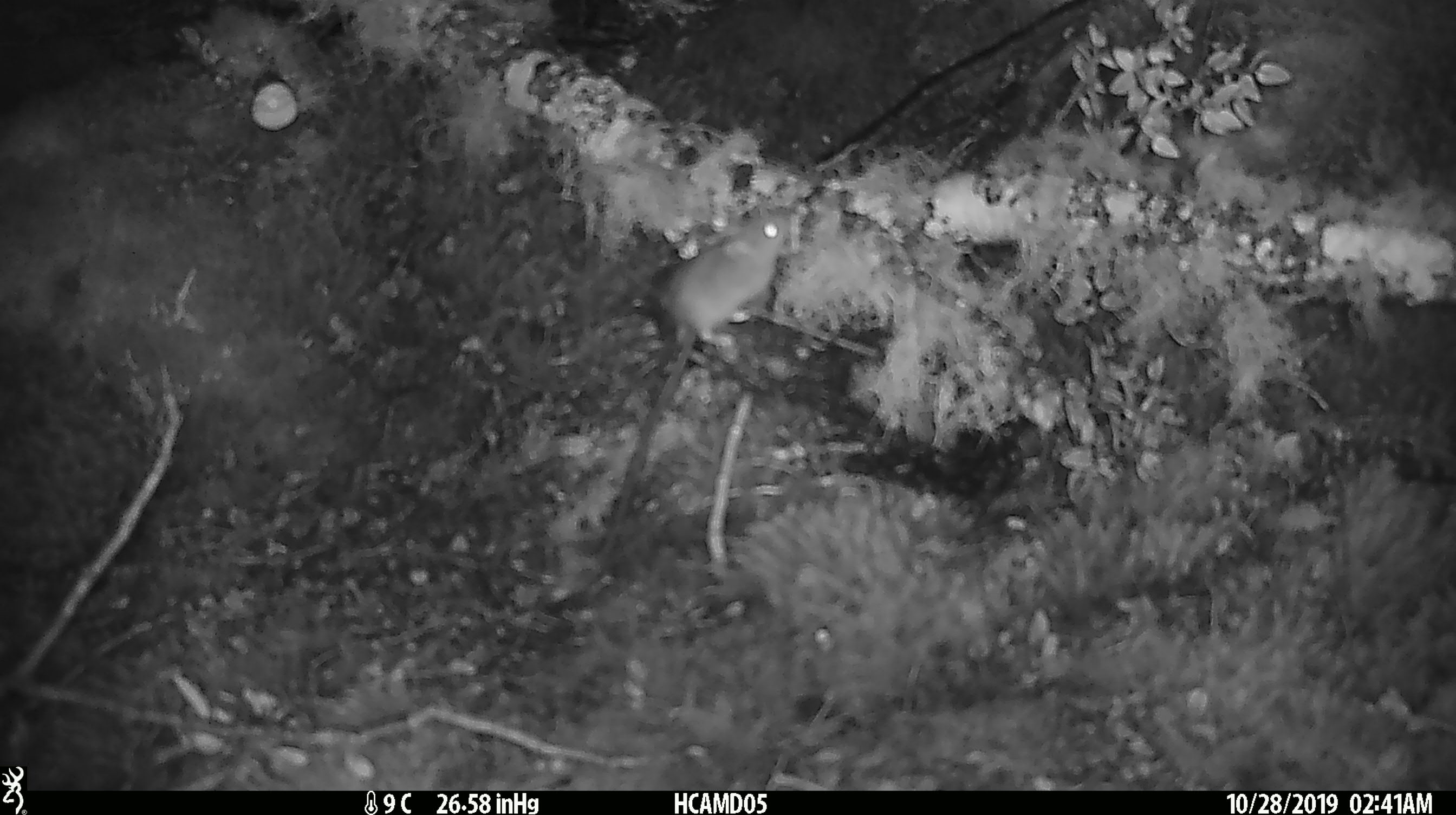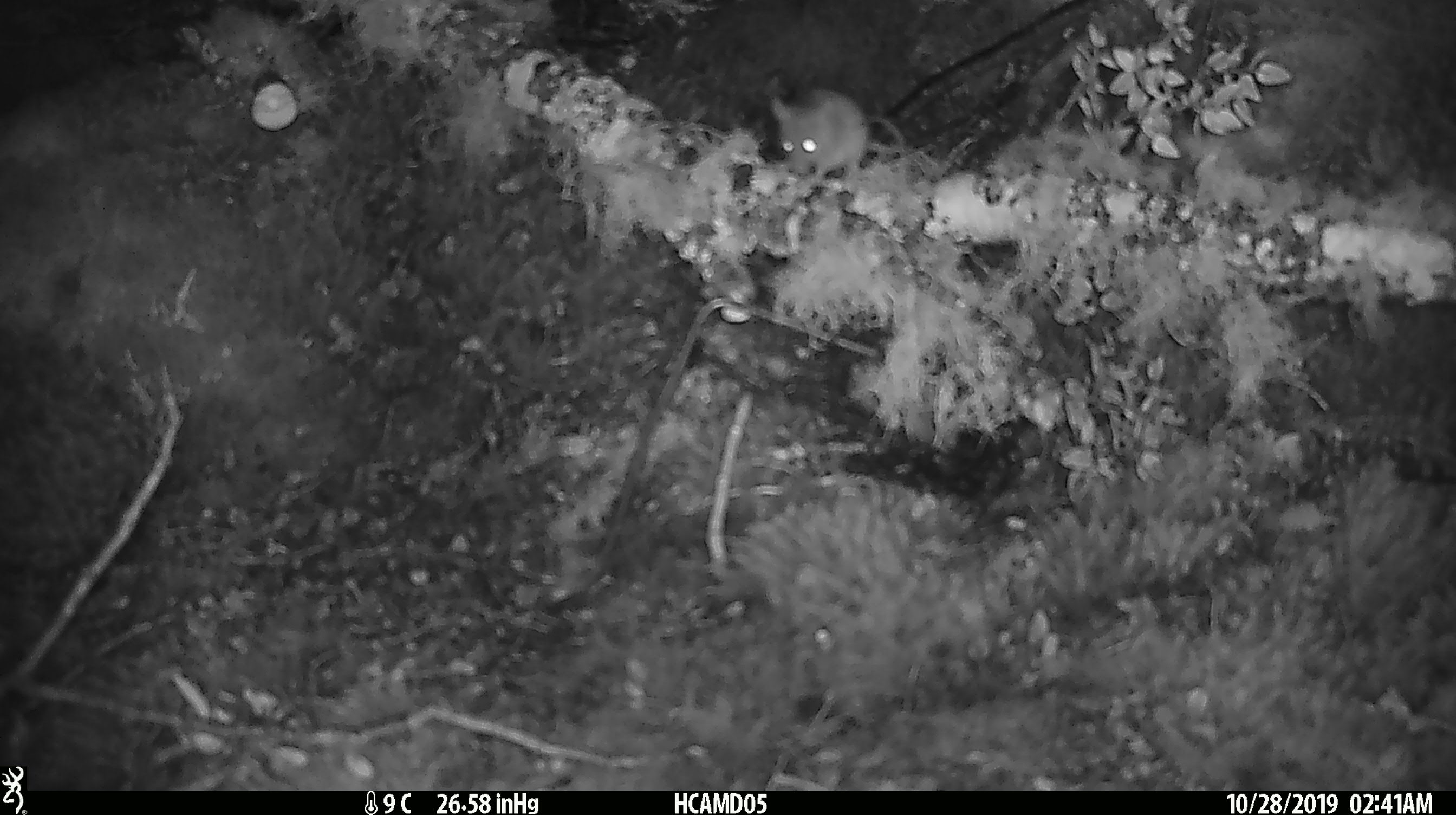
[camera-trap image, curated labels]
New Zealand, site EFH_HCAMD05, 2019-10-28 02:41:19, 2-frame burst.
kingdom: Animalia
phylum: Chordata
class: Mammalia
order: Rodentia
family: Muridae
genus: Mus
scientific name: Mus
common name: mouse